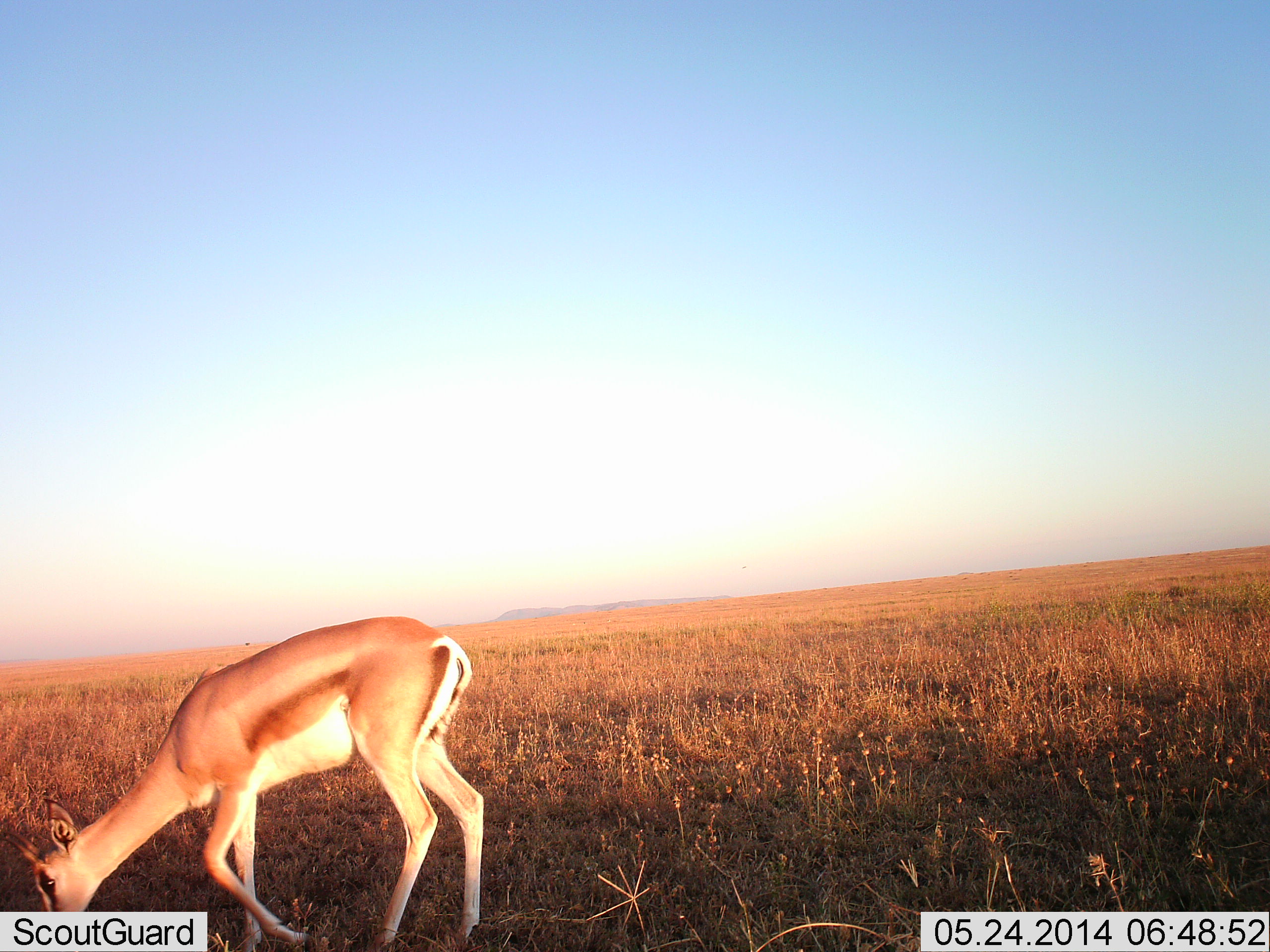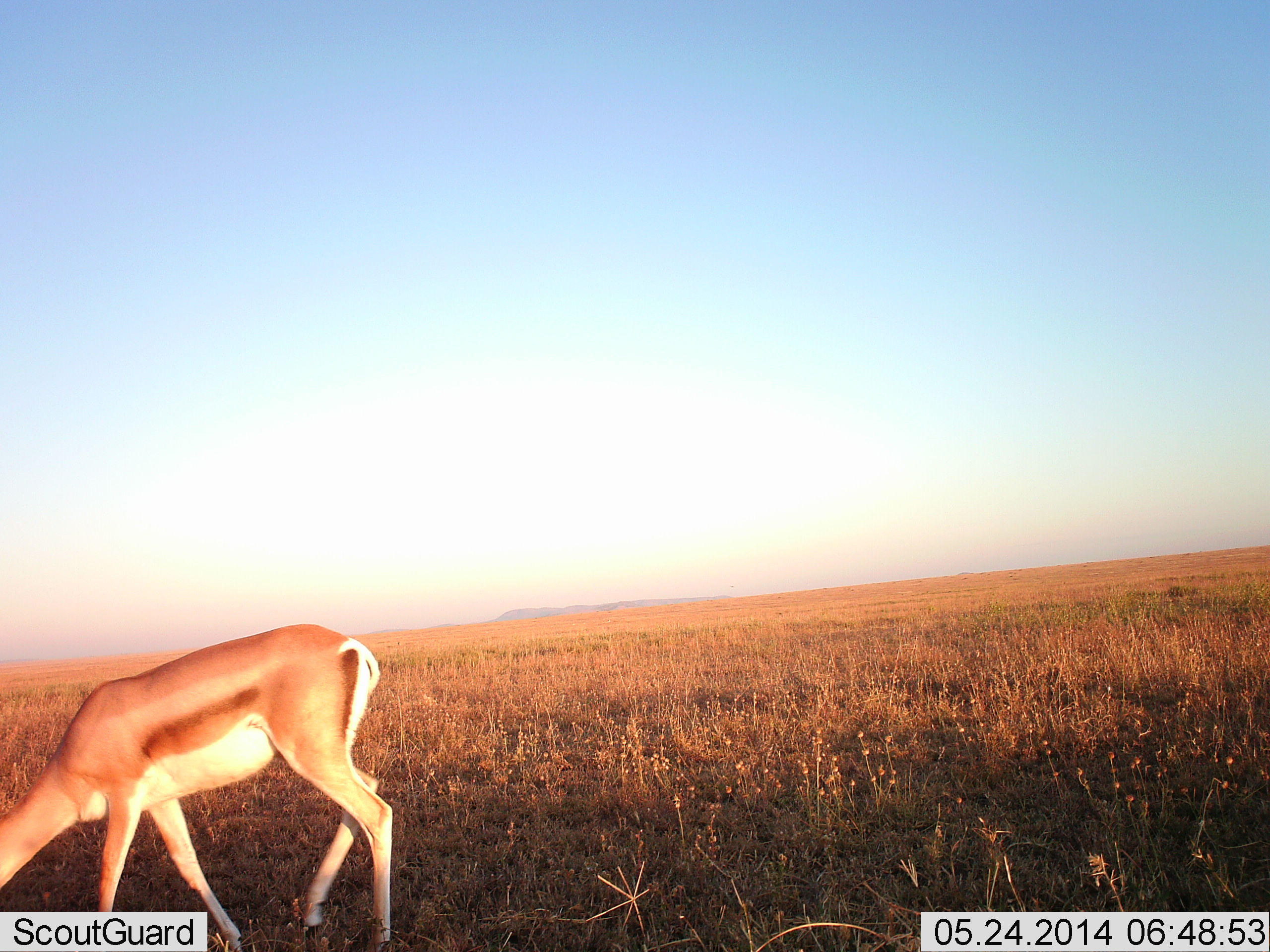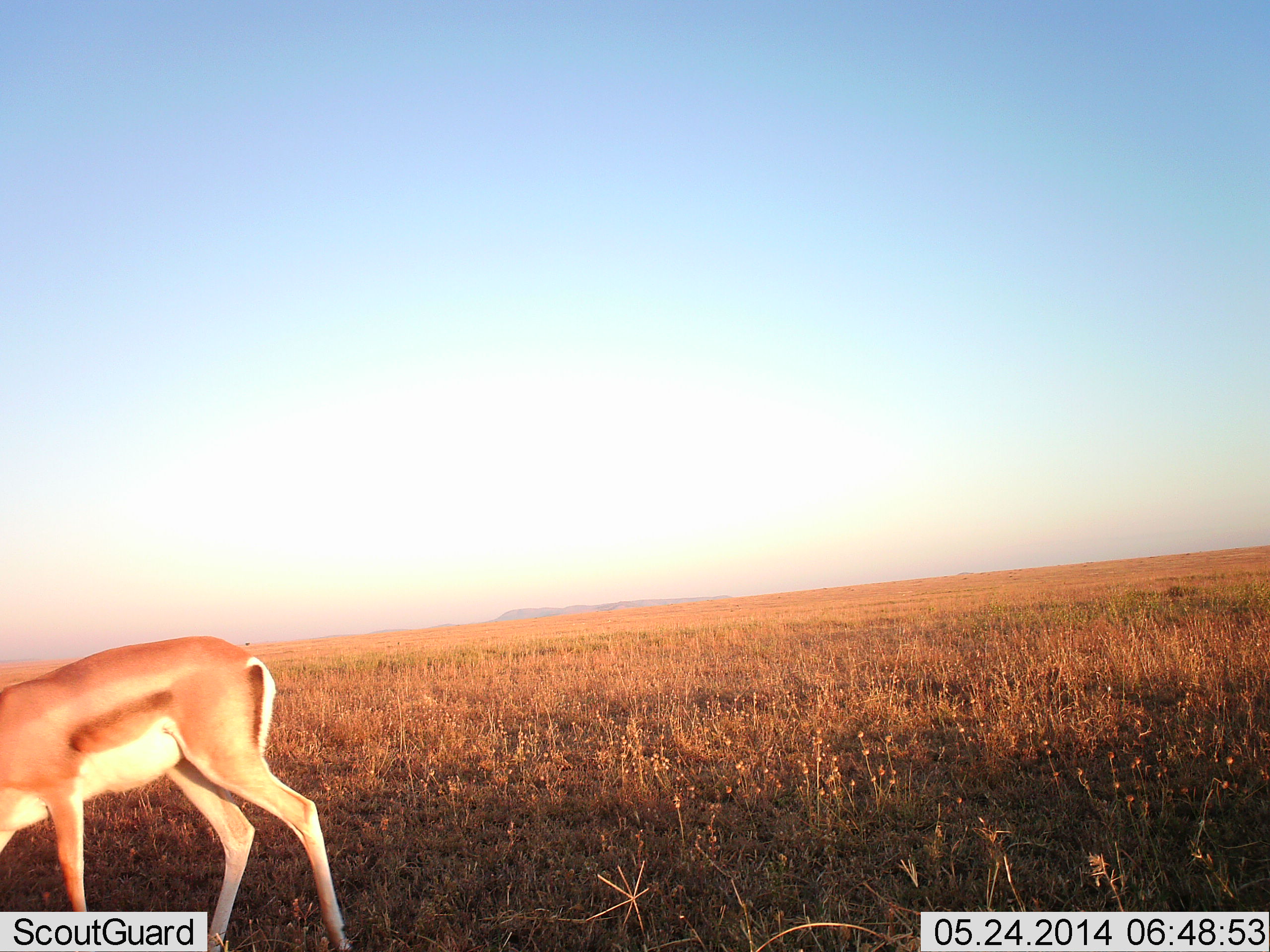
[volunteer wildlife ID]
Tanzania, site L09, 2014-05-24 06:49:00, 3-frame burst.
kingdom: Animalia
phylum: Chordata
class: Mammalia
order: Artiodactyla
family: Bovidae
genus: Nanger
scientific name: Nanger granti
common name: grant's gazelle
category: gazellegrants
Gazellegrants (grant's gazelle) (Nanger granti), count 1. Behavior (volunteer vote fractions): standing 10%, resting 0%, moving 40%, interacting 0%. Young present (vote fraction): 0%. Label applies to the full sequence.